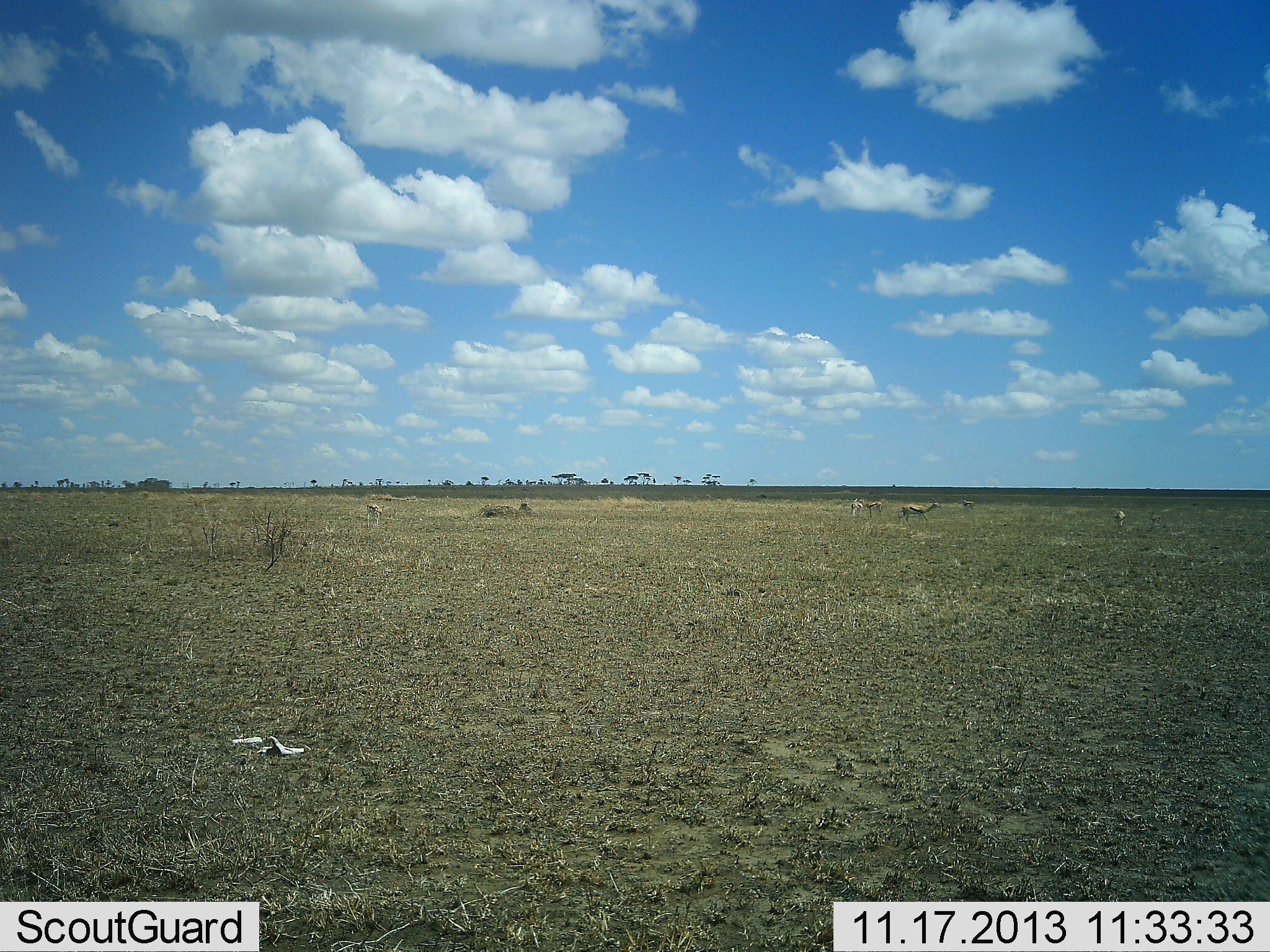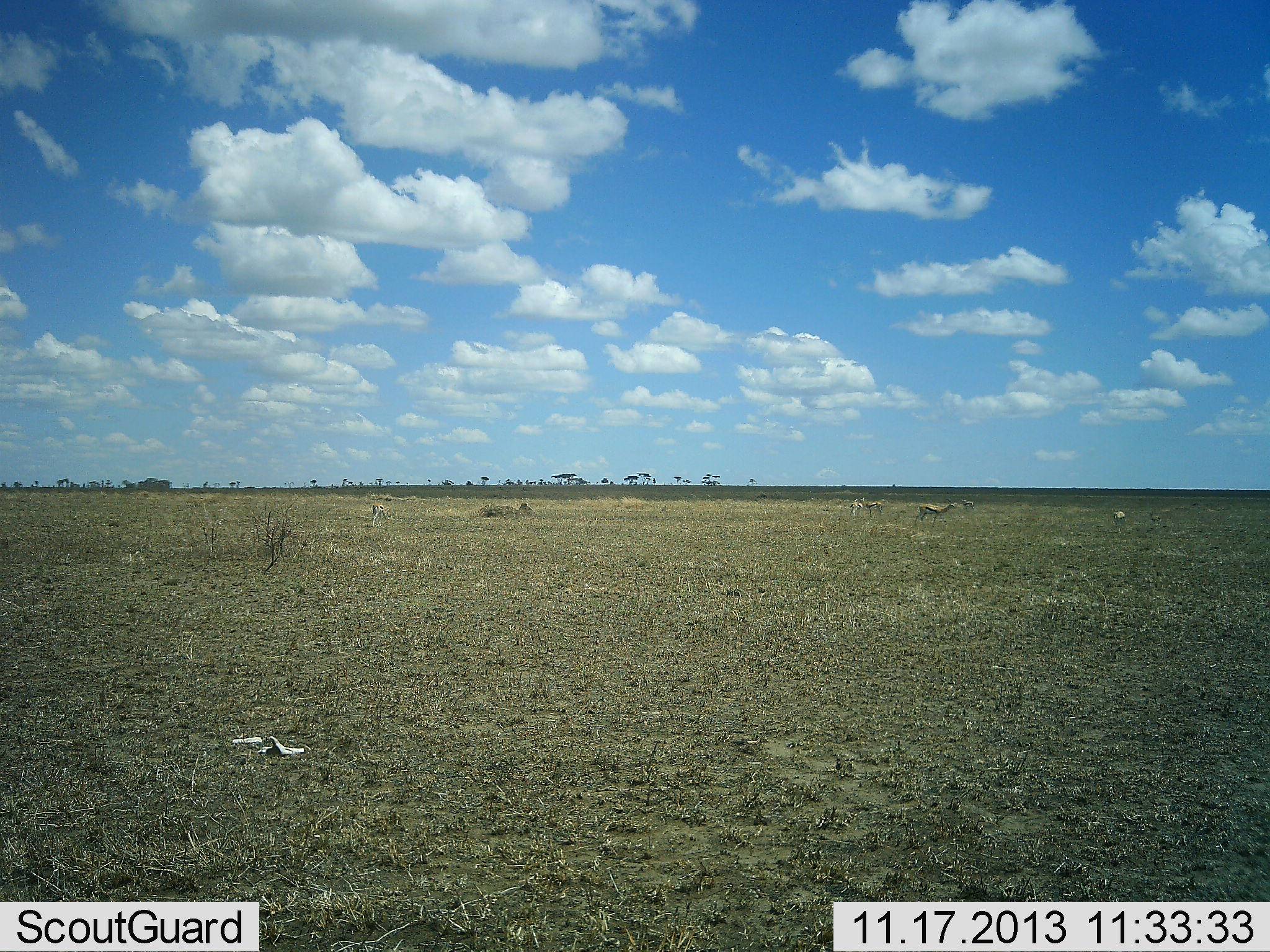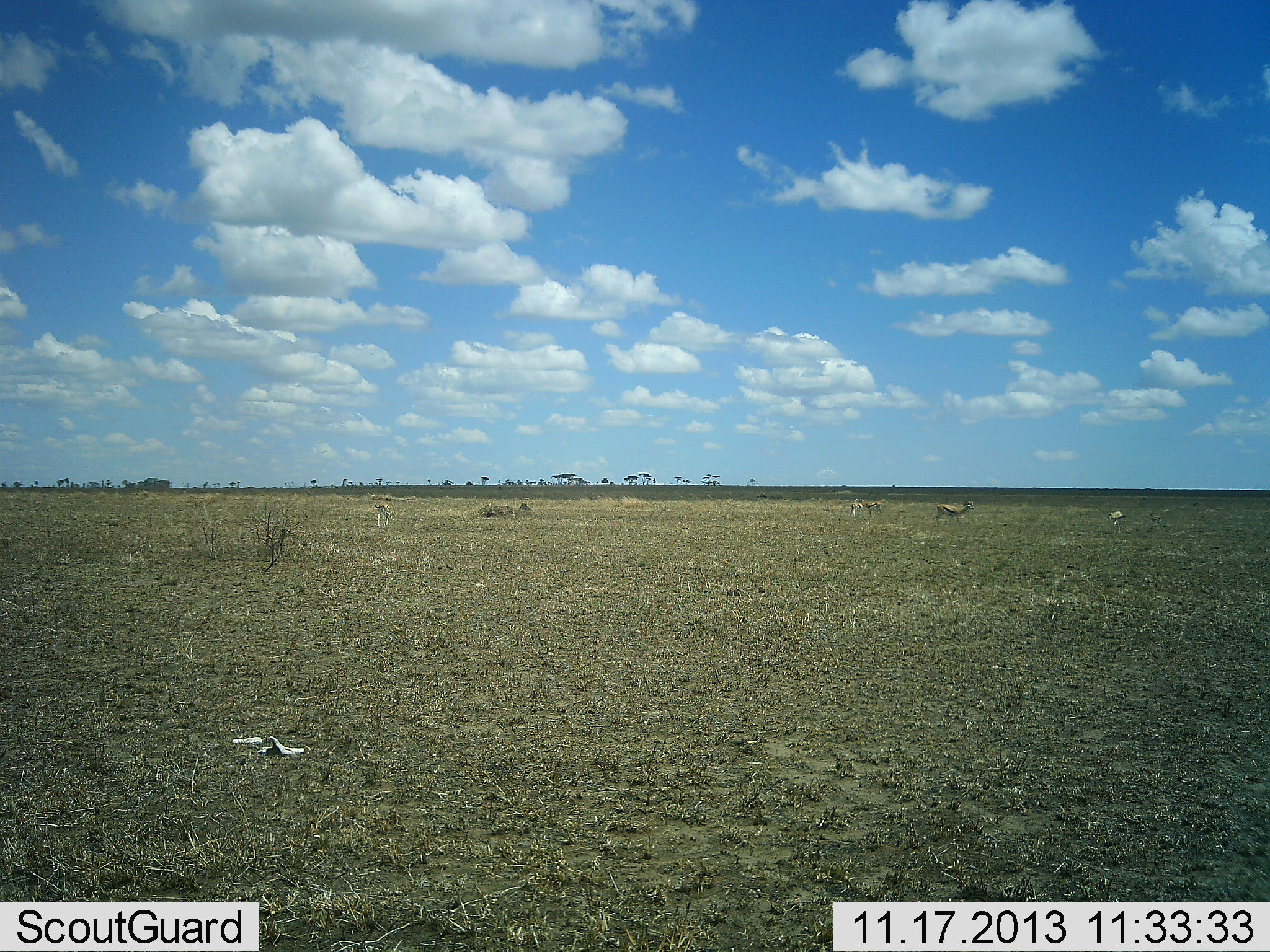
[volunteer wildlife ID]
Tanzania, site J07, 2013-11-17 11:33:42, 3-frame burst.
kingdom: Animalia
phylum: Chordata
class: Mammalia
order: Artiodactyla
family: Bovidae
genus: Eudorcas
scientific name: Eudorcas thomsonii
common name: thomson's gazelle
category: gazellethomsons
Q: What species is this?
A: Gazellethomsons (thomson's gazelle) (Eudorcas thomsonii).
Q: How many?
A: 5.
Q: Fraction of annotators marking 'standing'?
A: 80%.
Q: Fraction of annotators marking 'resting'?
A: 0%.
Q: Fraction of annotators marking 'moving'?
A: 60%.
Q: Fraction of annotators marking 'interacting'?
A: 0%.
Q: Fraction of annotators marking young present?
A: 0%.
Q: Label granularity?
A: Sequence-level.